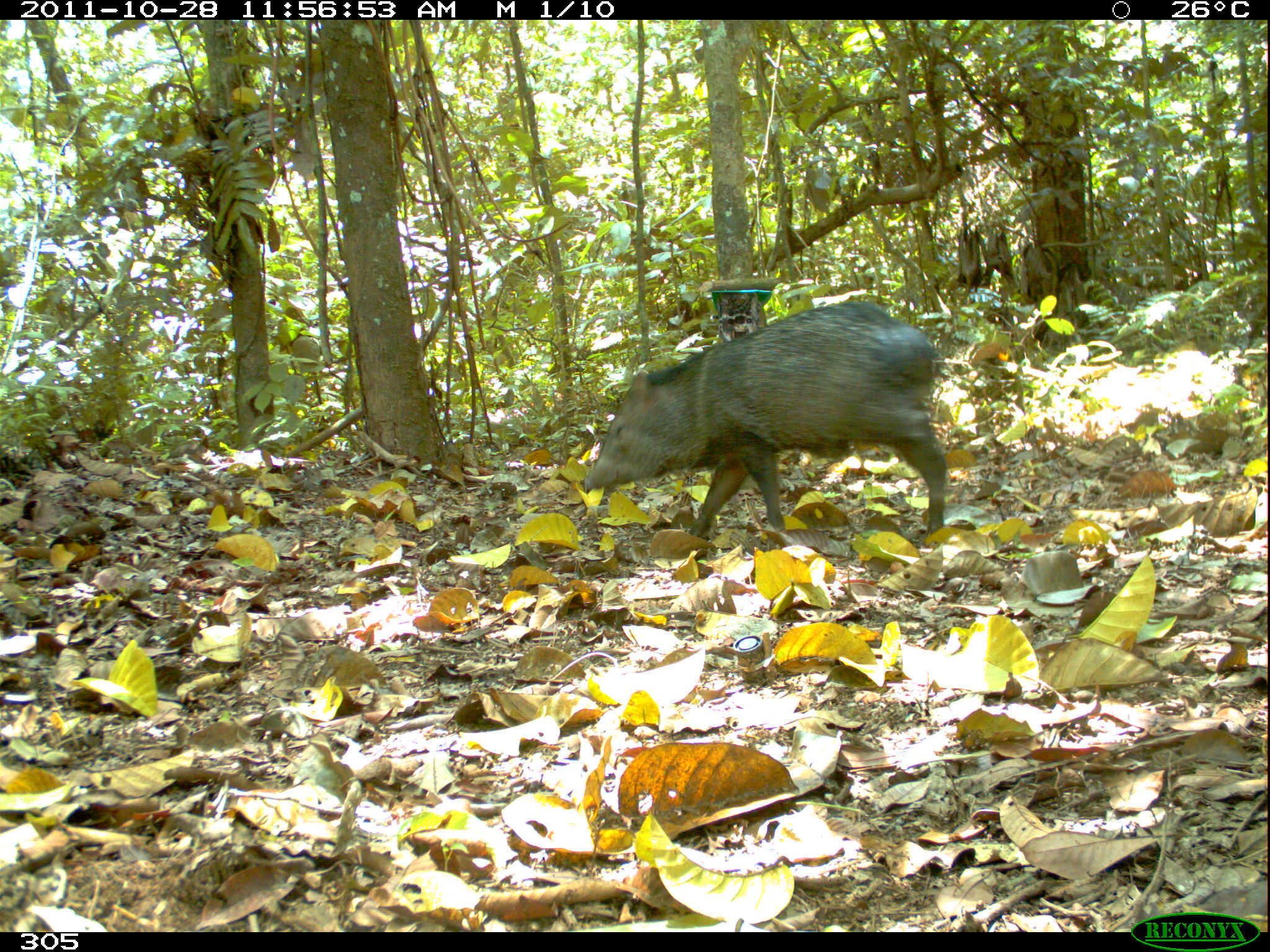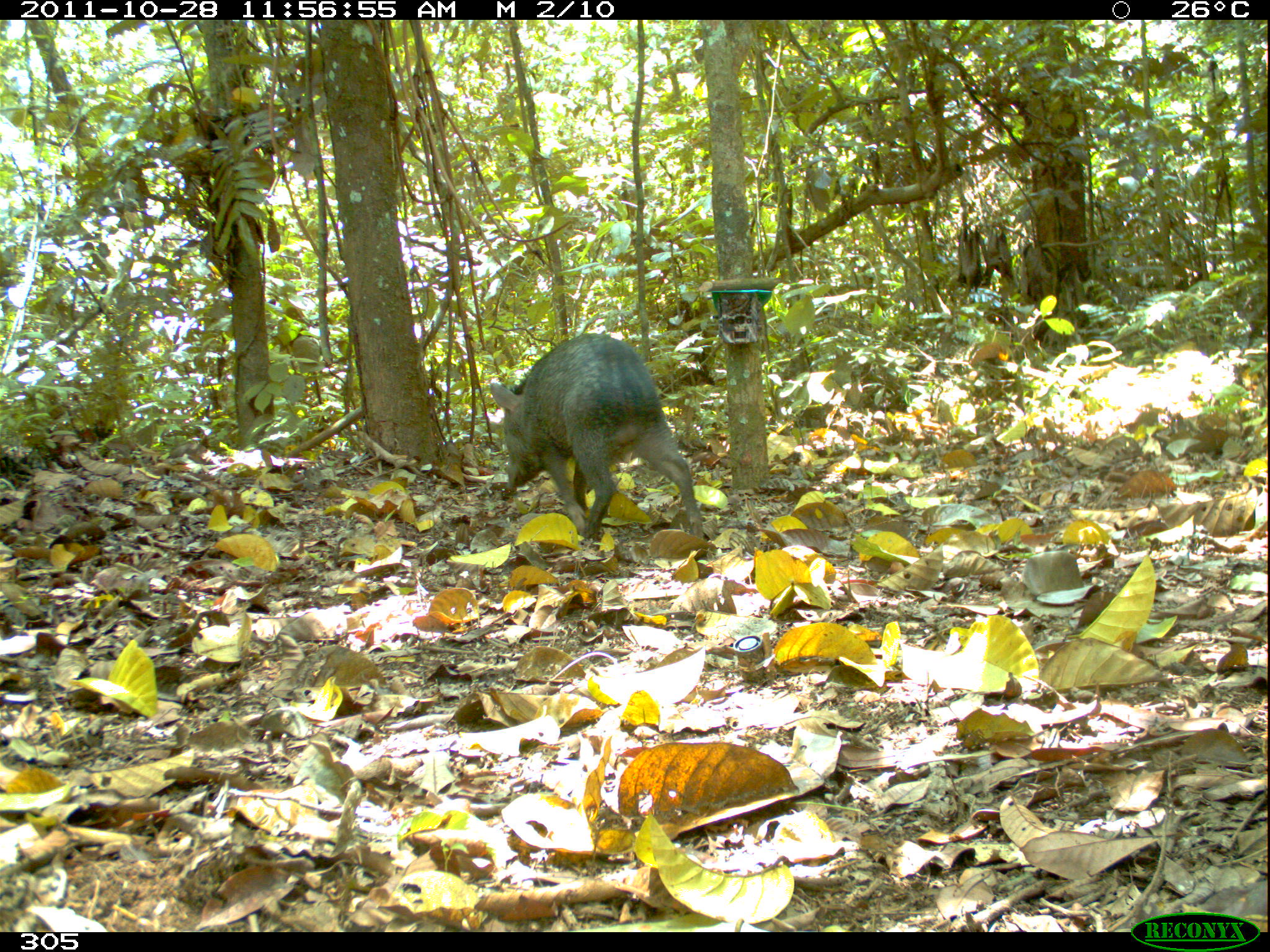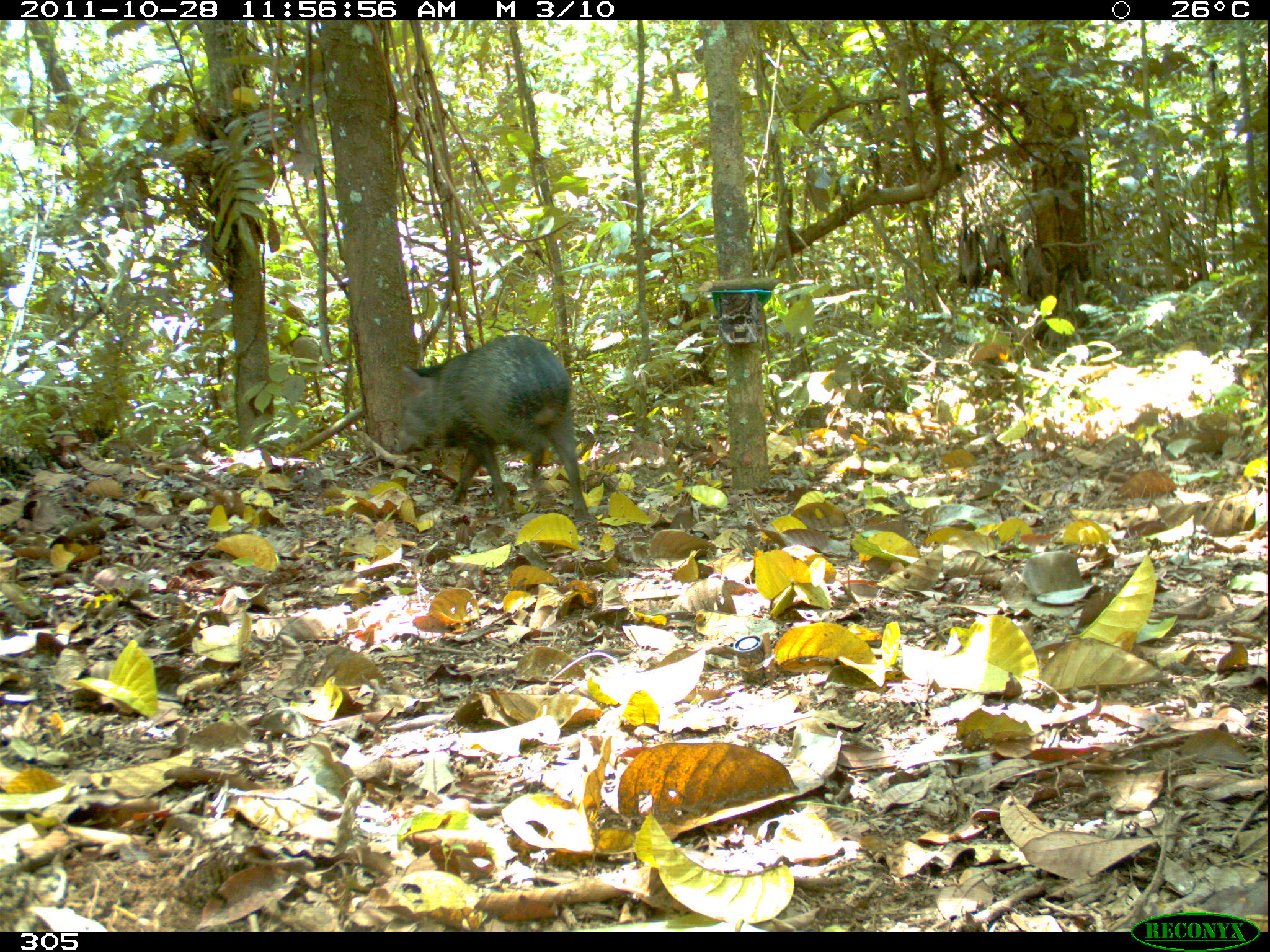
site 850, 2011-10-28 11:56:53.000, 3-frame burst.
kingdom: Animalia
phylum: Chordata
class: Mammalia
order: Artiodactyla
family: Tayassuidae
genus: Pecari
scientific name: Pecari tajacu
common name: collared peccary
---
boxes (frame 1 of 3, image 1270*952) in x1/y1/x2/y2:
pecari tajacu: 579/299/948/540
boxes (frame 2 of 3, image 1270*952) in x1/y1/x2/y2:
pecari tajacu: 487/331/702/542